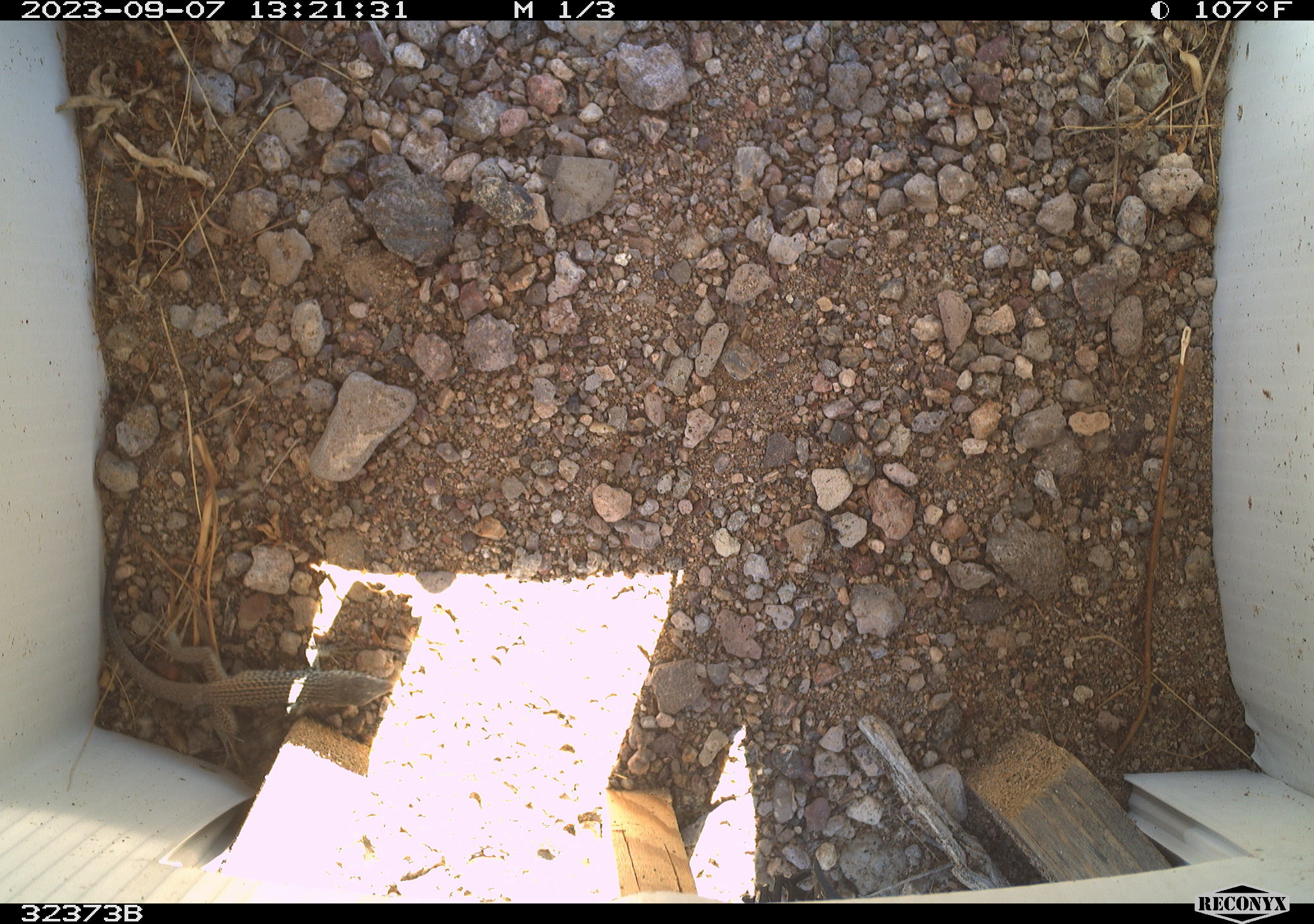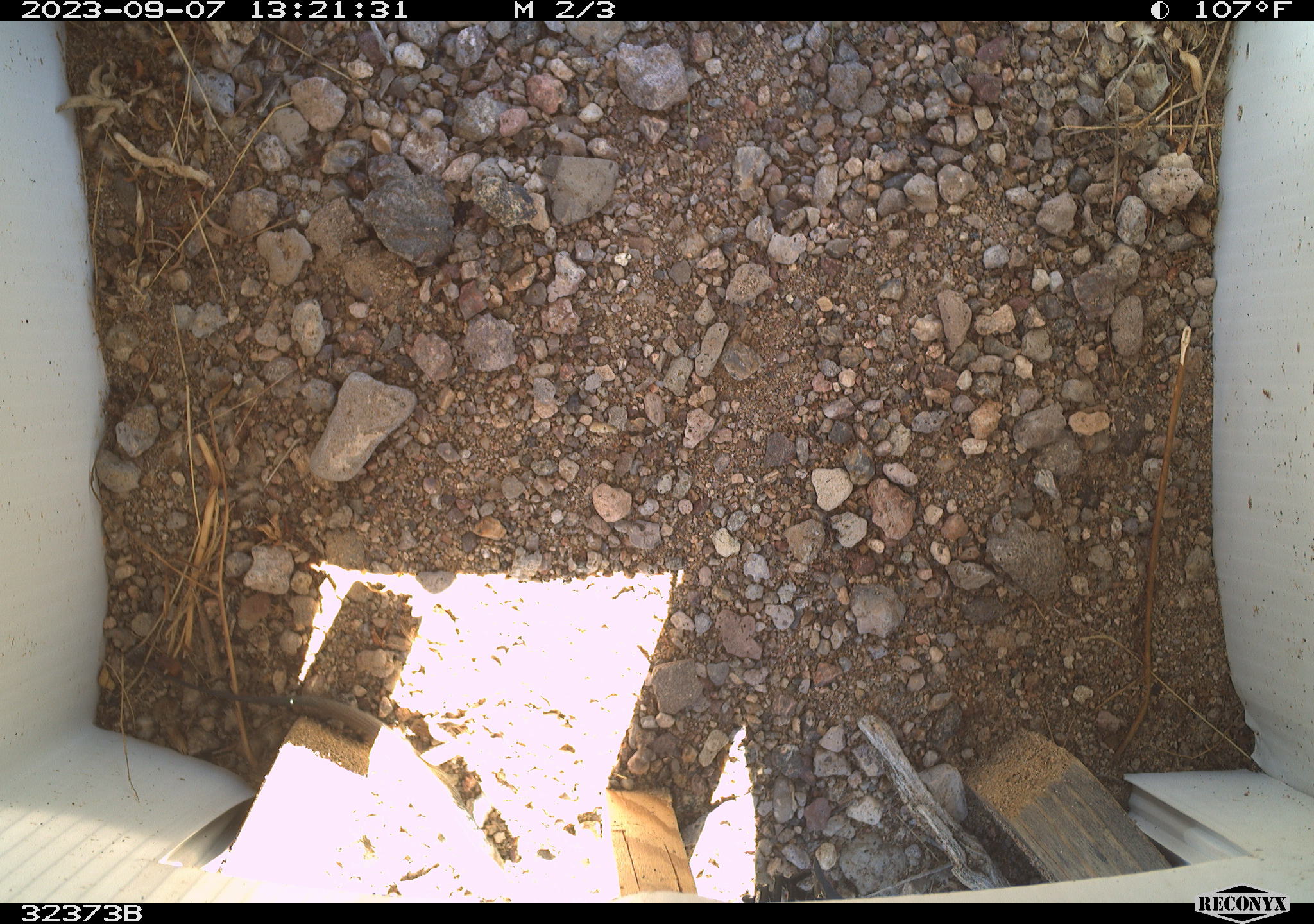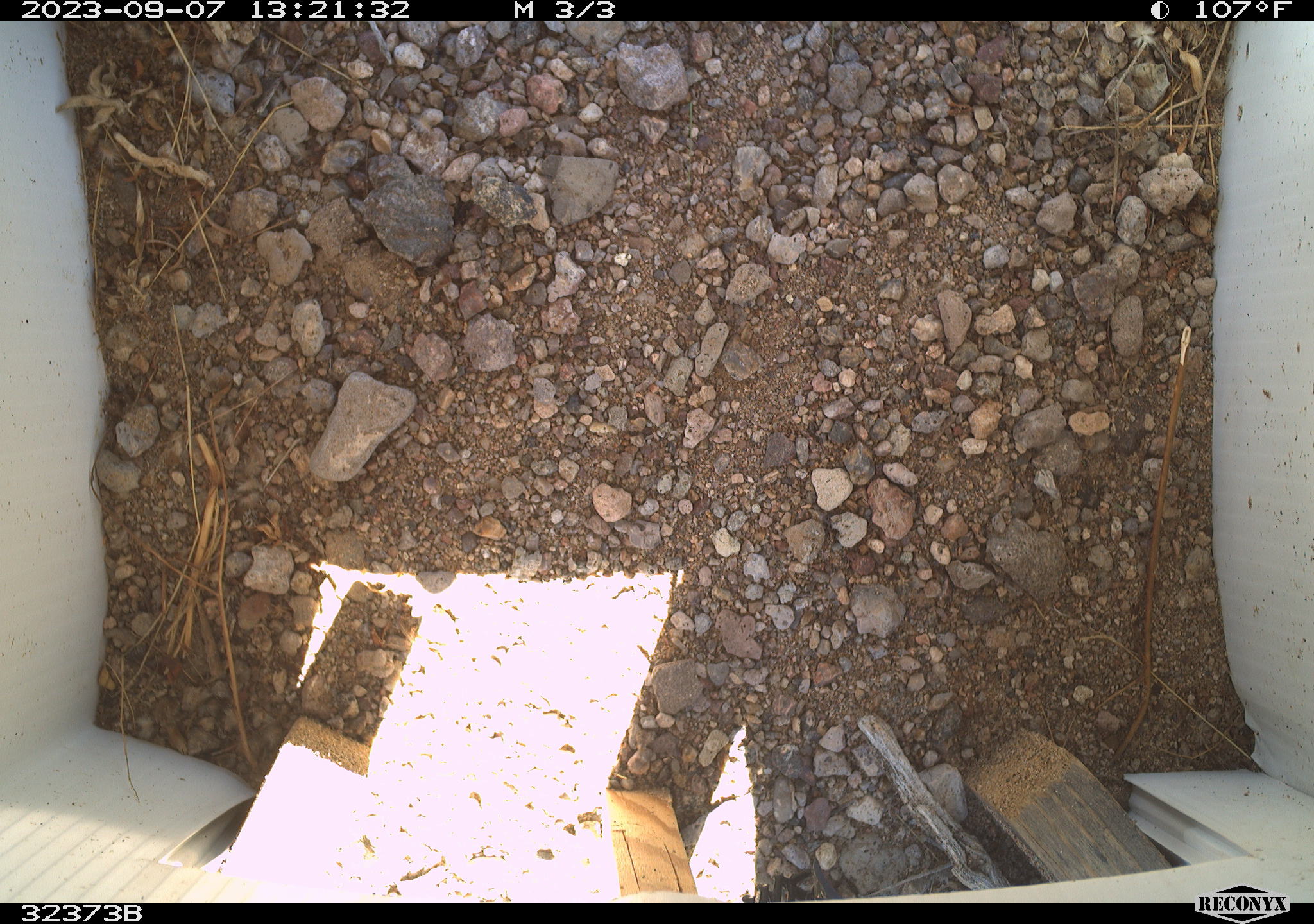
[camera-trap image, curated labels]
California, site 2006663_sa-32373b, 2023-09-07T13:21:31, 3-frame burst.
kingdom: Animalia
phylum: Chordata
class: Reptilia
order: Squamata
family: Teiidae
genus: Aspidoscelis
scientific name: Aspidoscelis tigris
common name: western whiptail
Western whiptail (Aspidoscelis tigris).